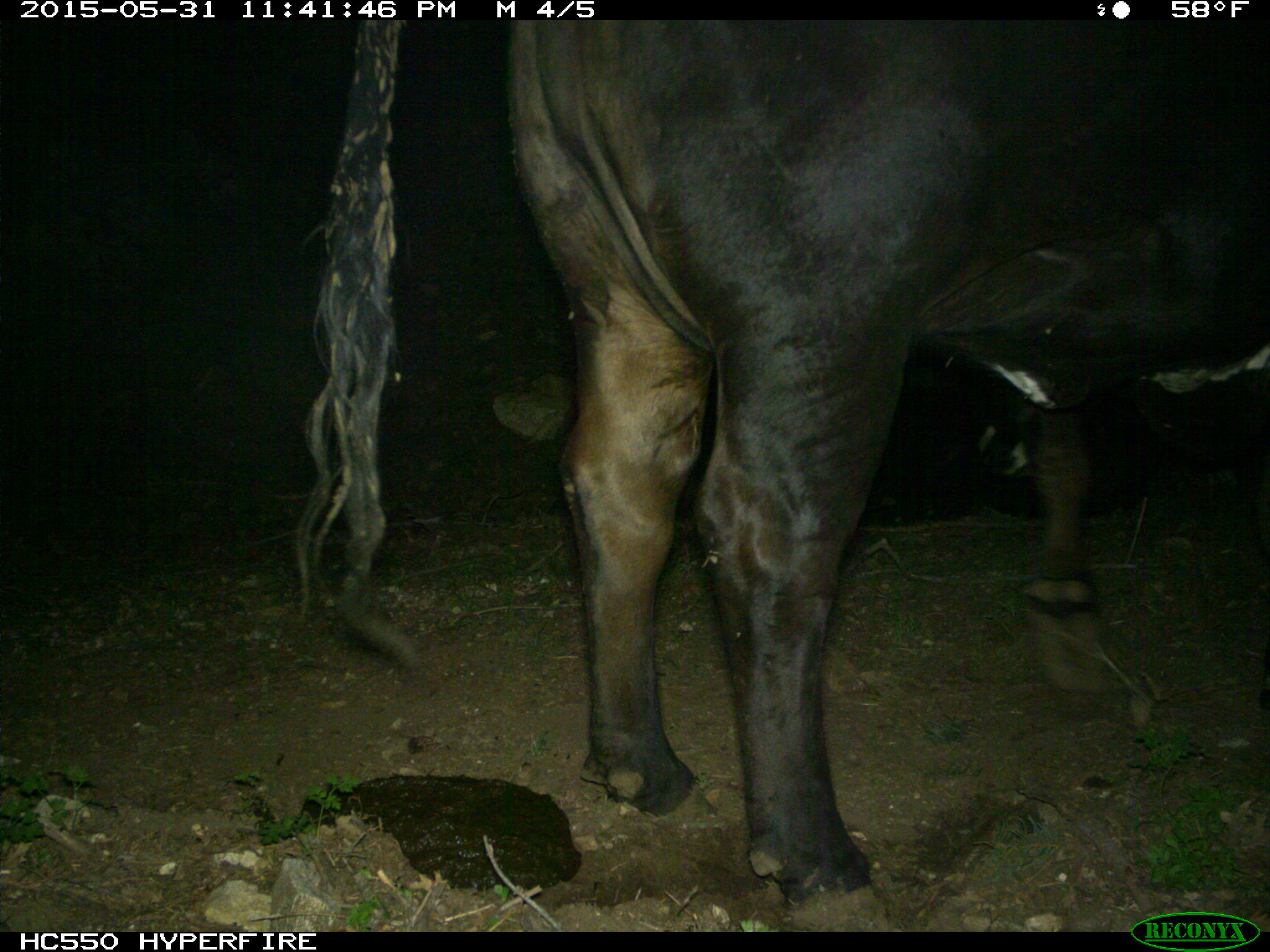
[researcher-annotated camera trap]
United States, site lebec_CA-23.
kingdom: Animalia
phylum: Chordata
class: Mammalia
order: Artiodactyla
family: Bovidae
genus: Bos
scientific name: Bos taurus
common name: domestic cow